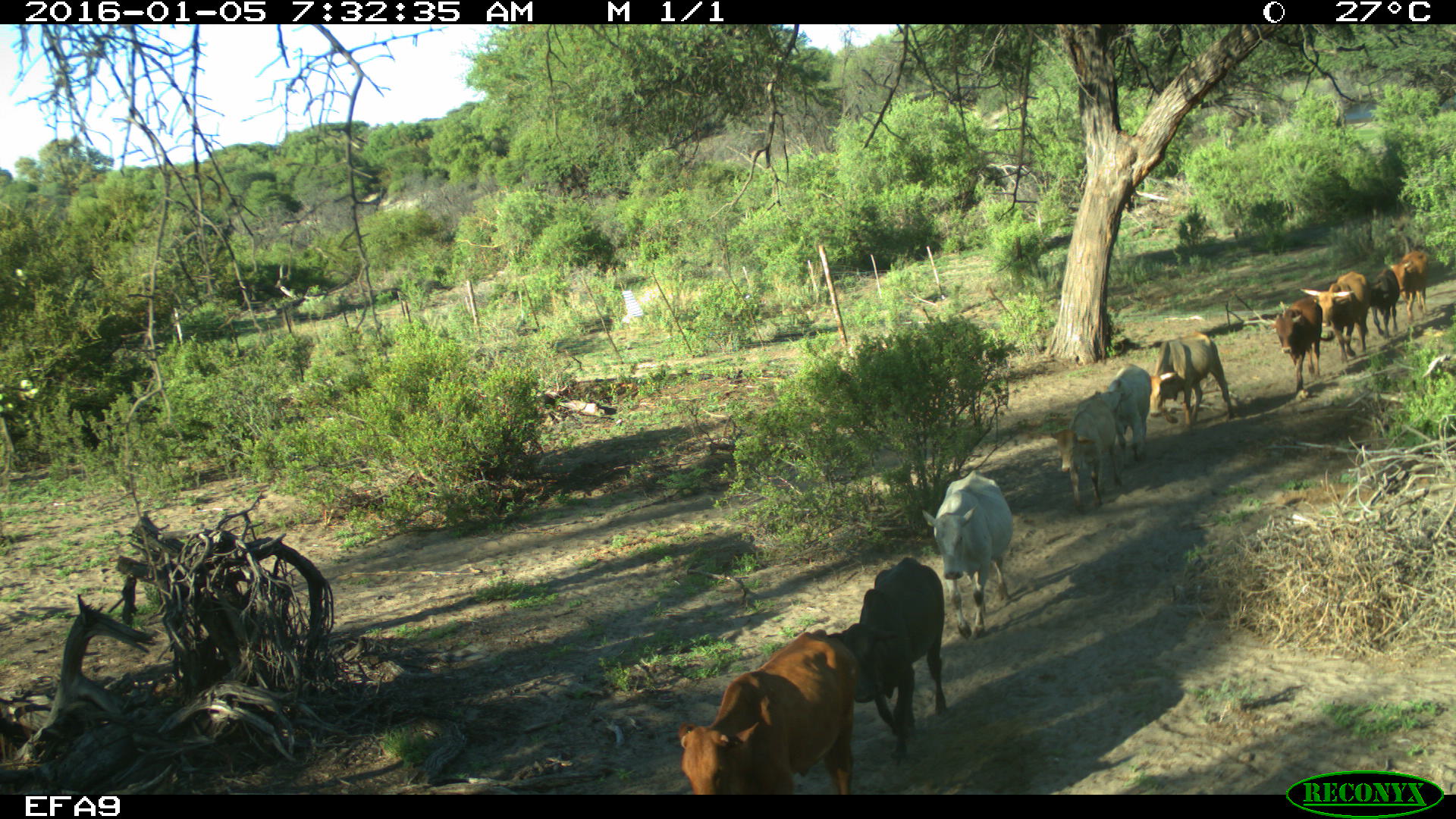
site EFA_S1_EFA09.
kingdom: Animalia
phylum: Chordata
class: Mammalia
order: Artiodactyla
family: Bovidae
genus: Bos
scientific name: Bos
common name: cattle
Cattle (Bos), count 11-50. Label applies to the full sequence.